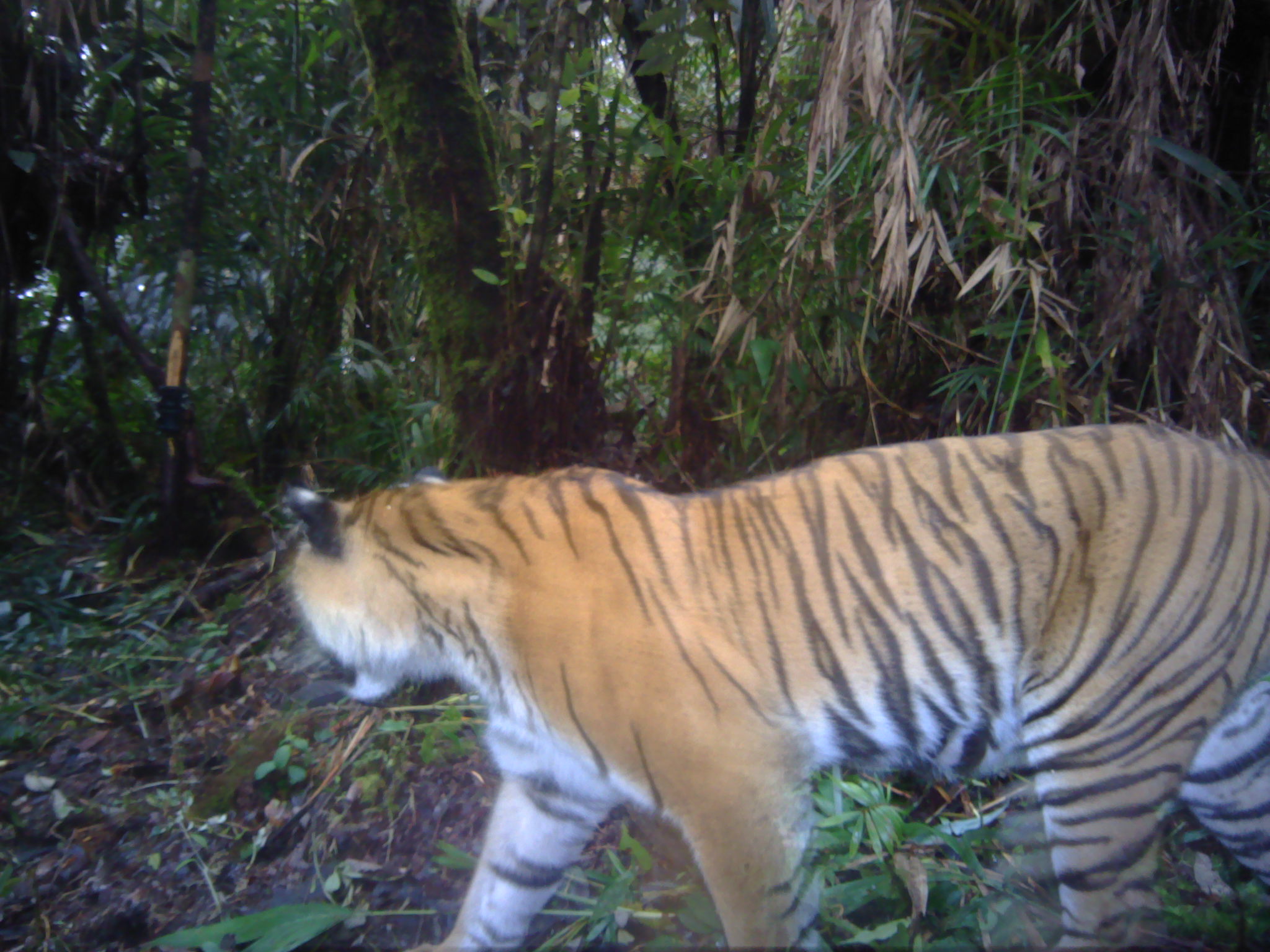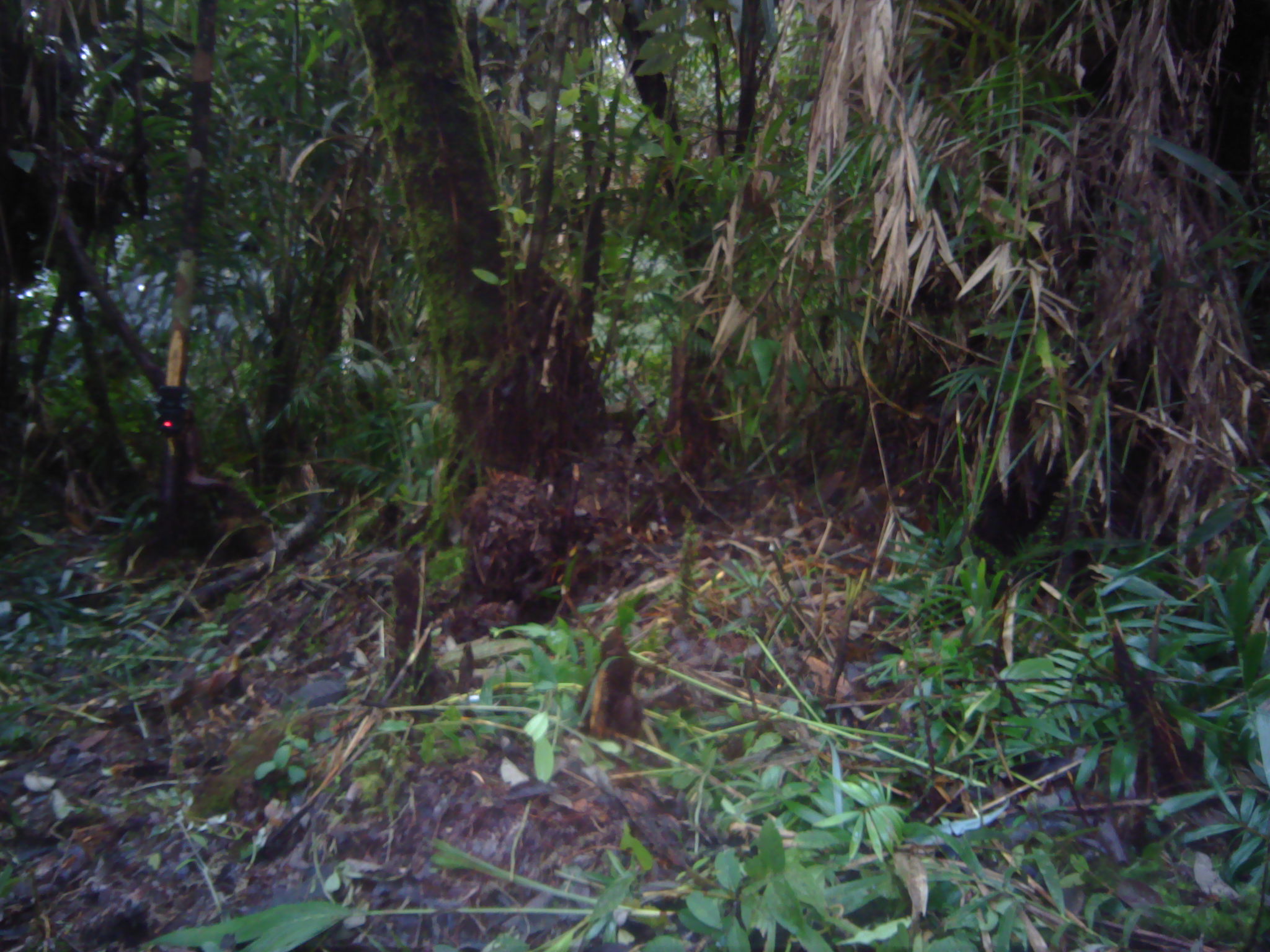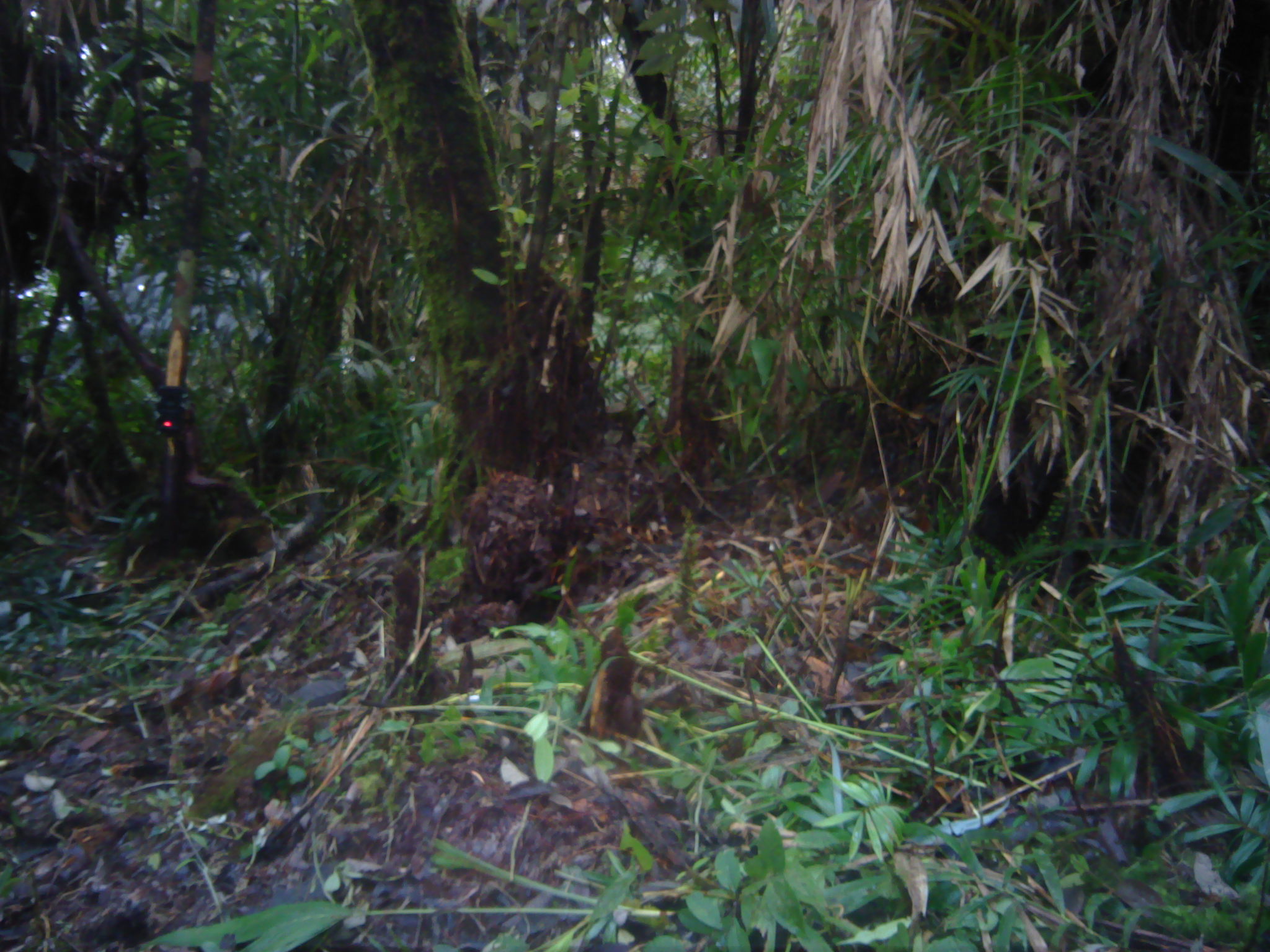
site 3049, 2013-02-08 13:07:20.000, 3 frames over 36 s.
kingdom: Animalia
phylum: Chordata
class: Mammalia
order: Carnivora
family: Felidae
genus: Panthera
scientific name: Panthera tigris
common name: tiger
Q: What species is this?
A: Panthera tigris (tiger).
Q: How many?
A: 1.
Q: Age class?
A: Adult.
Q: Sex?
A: Female.